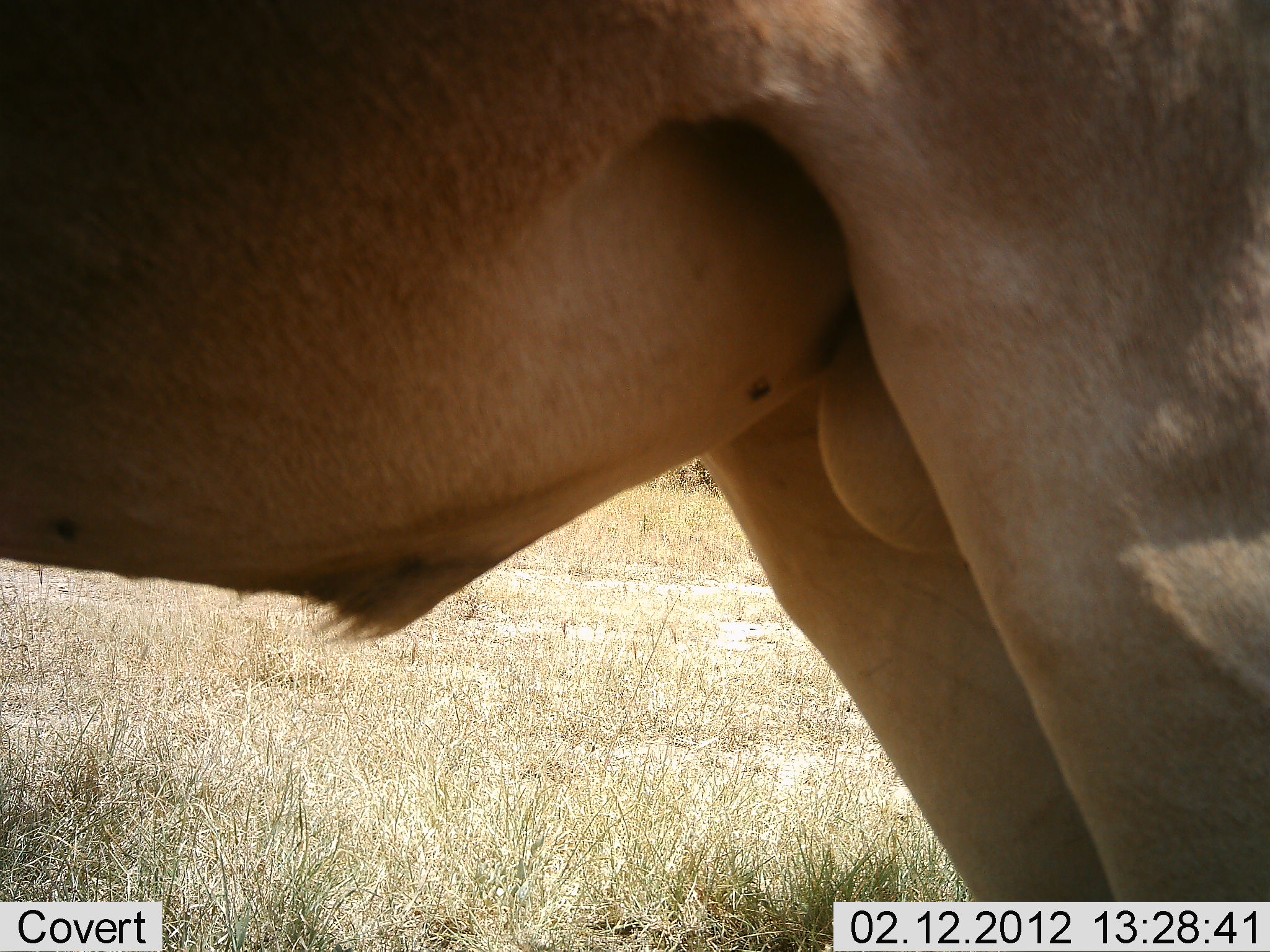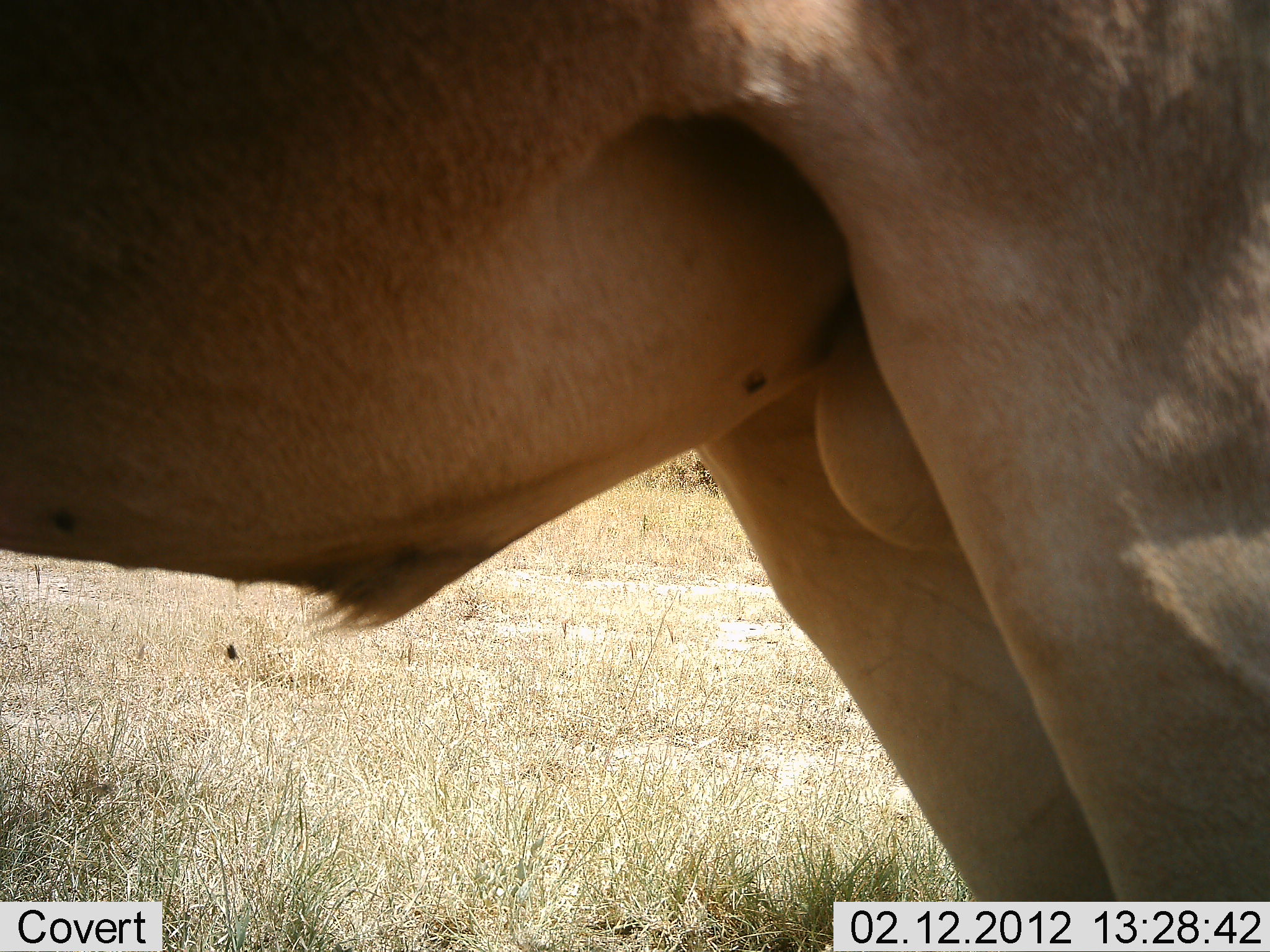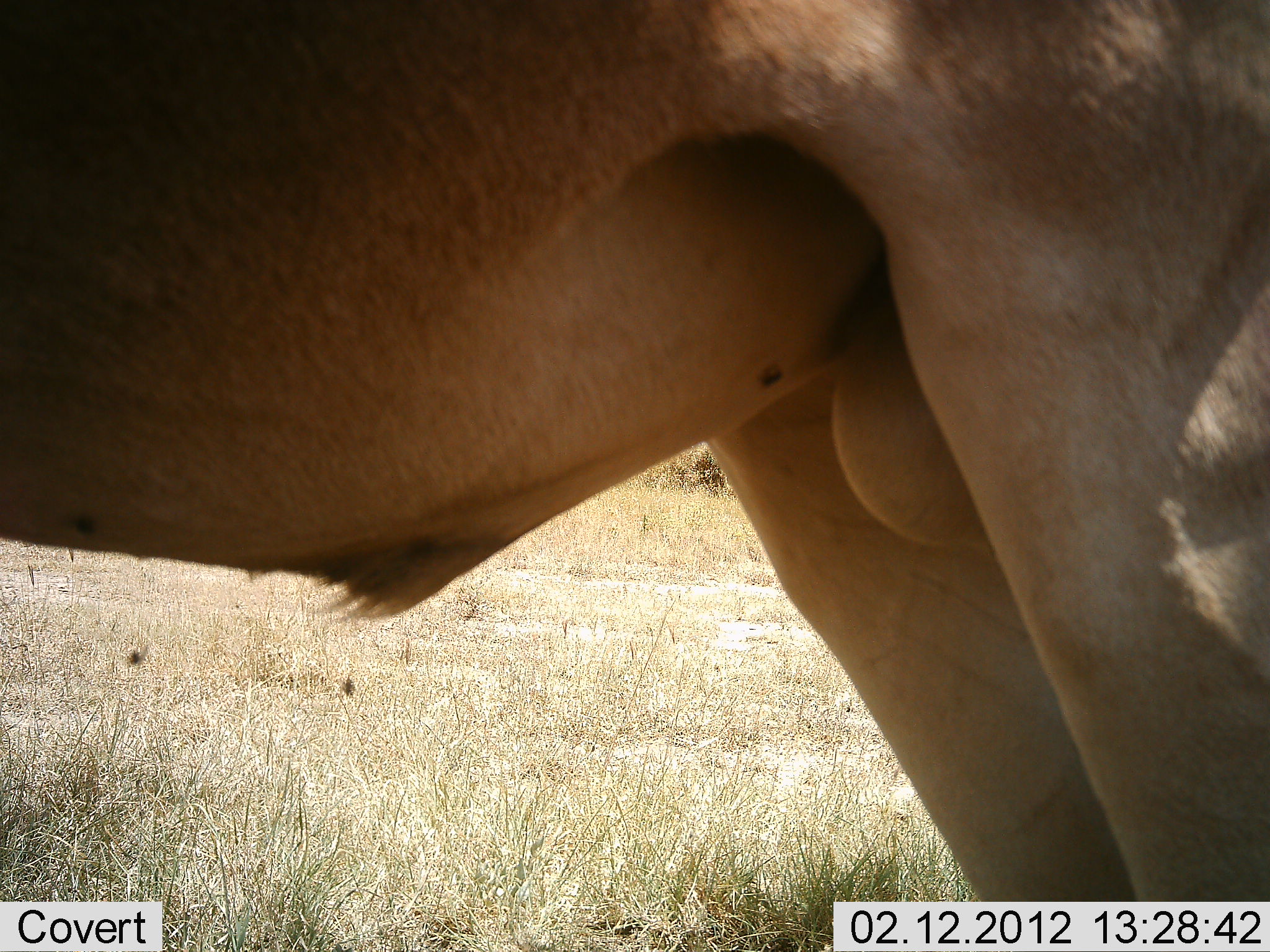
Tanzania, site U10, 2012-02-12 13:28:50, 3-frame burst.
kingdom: Animalia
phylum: Chordata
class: Mammalia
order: Artiodactyla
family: Bovidae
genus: Alcelaphus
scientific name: Alcelaphus buselaphus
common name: hartebeest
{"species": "hartebeest (Alcelaphus buselaphus)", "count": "1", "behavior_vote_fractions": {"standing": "100%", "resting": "0%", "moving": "0%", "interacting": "0%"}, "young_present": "0%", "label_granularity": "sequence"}